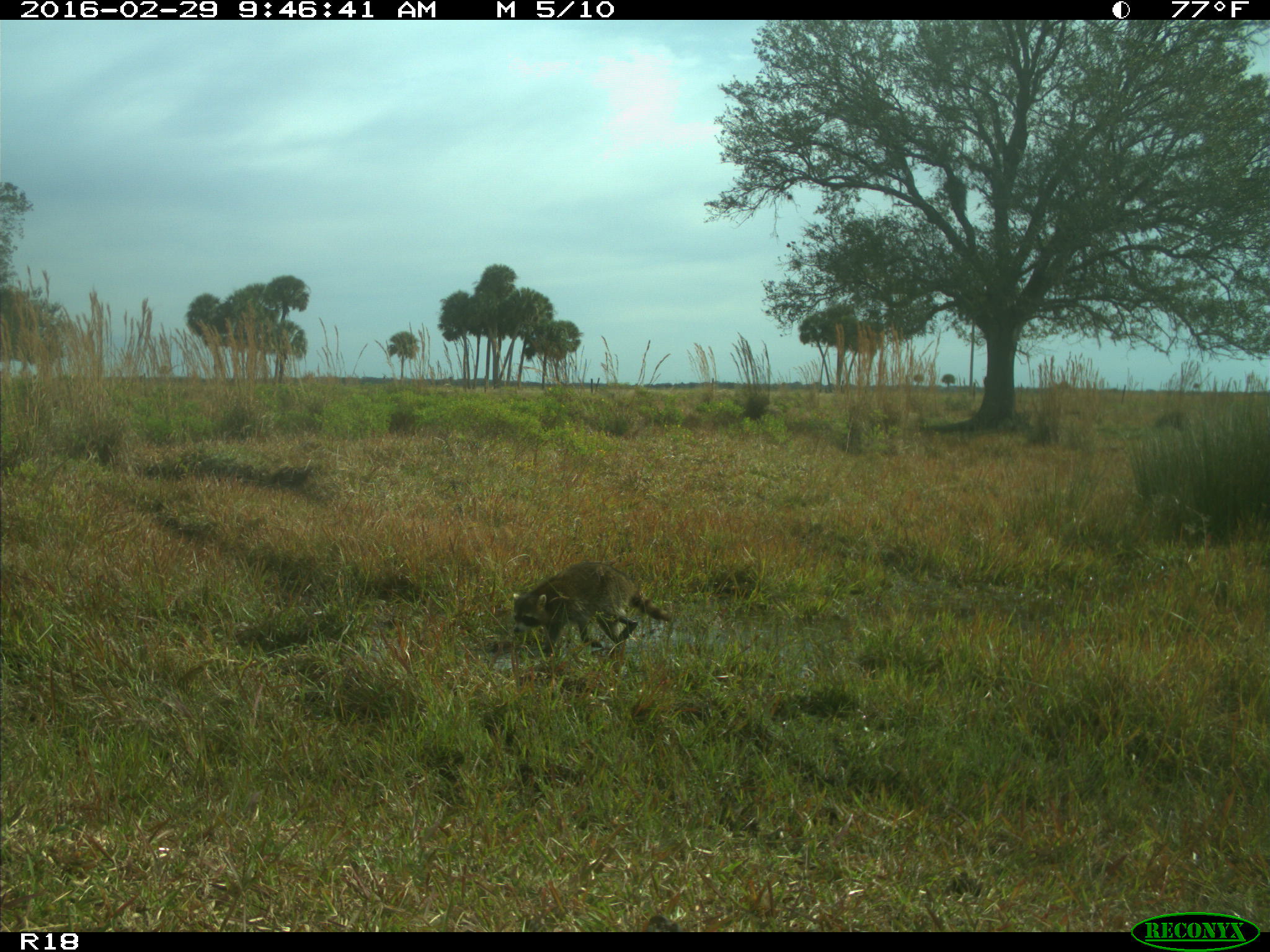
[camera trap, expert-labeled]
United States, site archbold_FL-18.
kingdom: Animalia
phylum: Chordata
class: Mammalia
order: Carnivora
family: Procyonidae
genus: Procyon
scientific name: Procyon lotor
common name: common raccoon